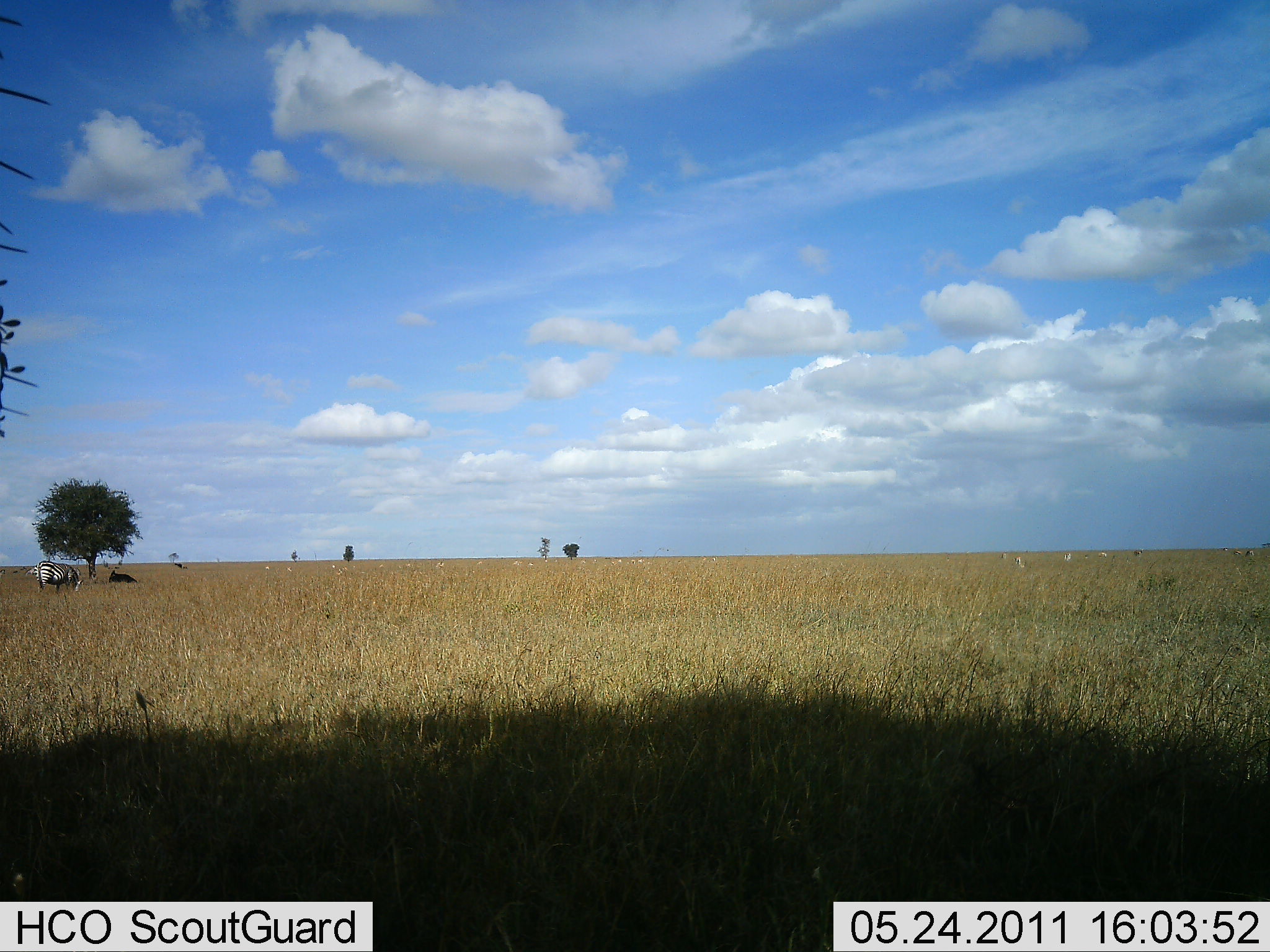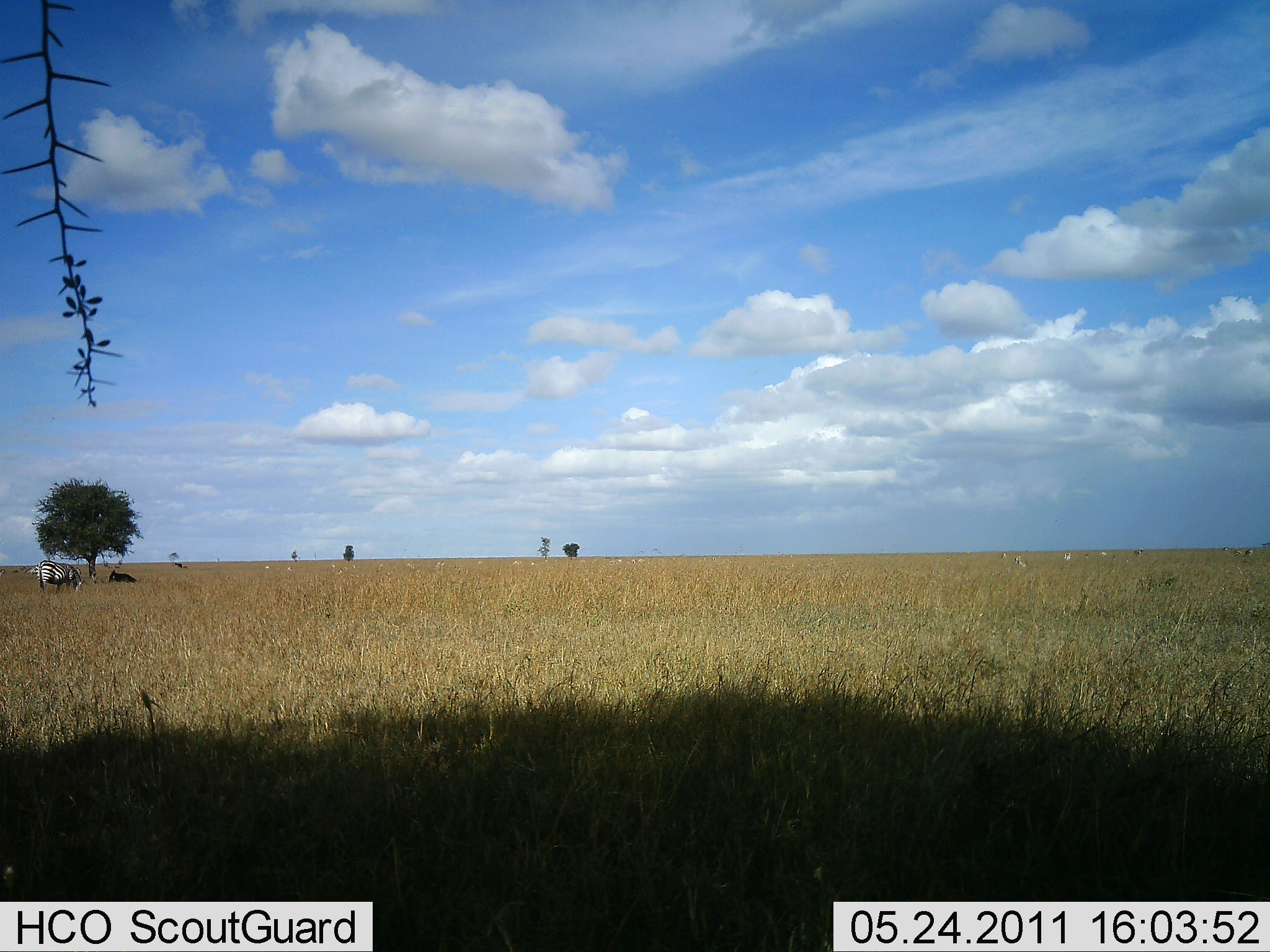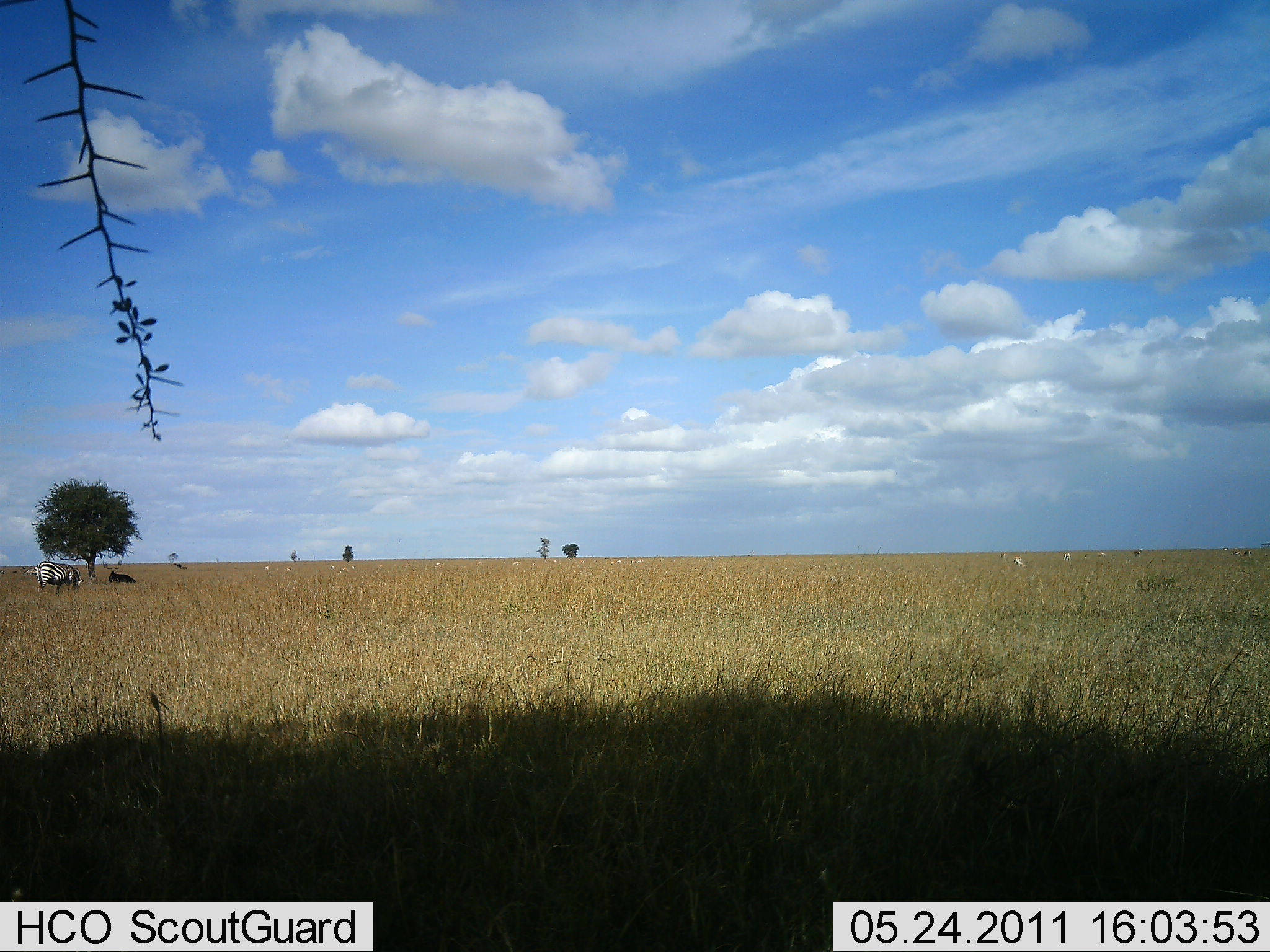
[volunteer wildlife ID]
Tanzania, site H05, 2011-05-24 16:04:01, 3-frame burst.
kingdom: Animalia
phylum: Chordata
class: Mammalia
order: Perissodactyla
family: Equidae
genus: Equus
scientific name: Equus quagga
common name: plains zebra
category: zebra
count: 1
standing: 55%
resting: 18%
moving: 0%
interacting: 0%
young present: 0%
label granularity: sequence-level